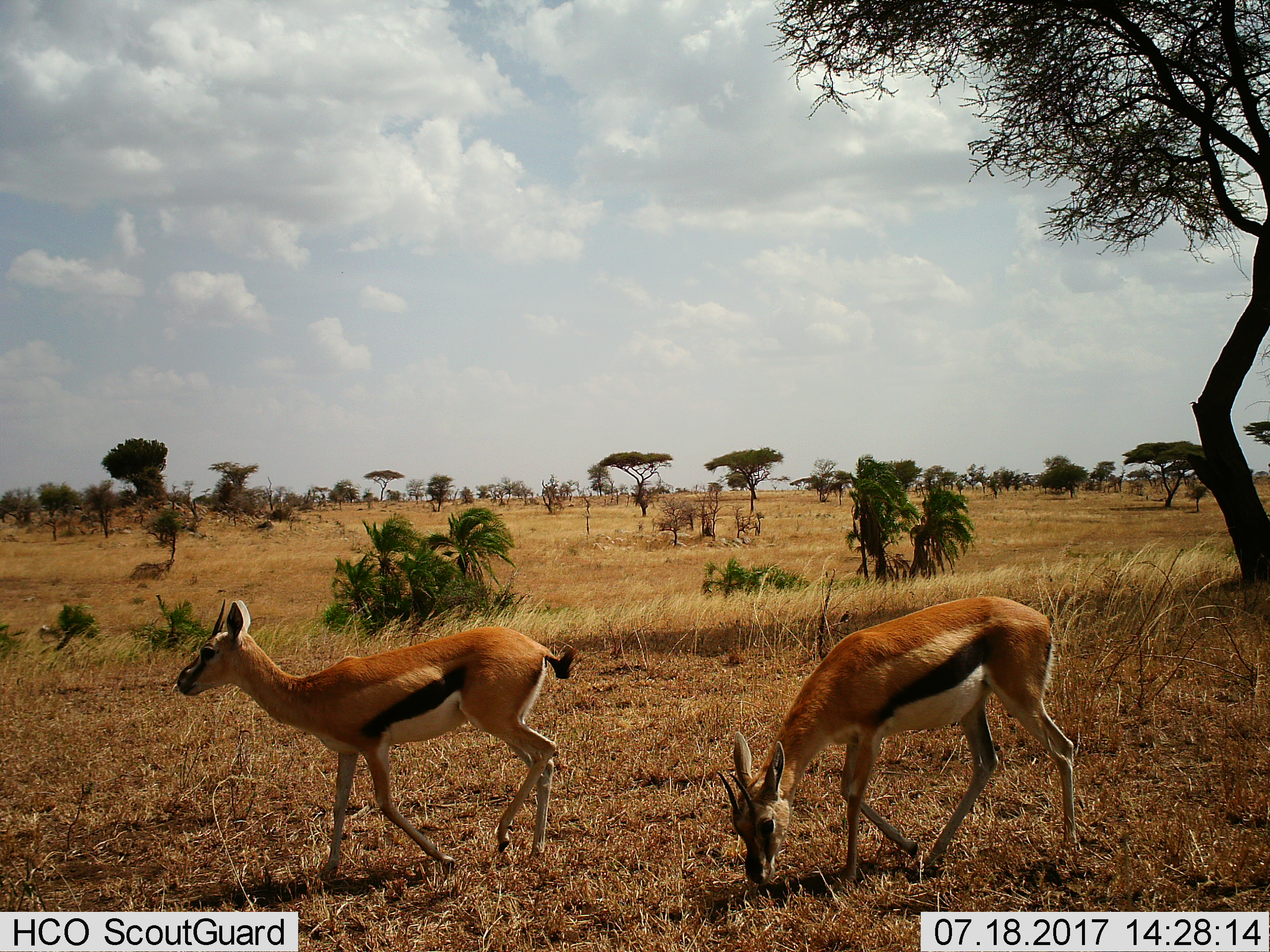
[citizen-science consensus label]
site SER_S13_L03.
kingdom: Animalia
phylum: Chordata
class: Mammalia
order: Artiodactyla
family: Bovidae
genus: Eudorcas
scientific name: Eudorcas thomsonii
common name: thomson's gazelle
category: gazellethomsons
Gazellethomsons (thomson's gazelle) (Eudorcas thomsonii), count 2. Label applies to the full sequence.